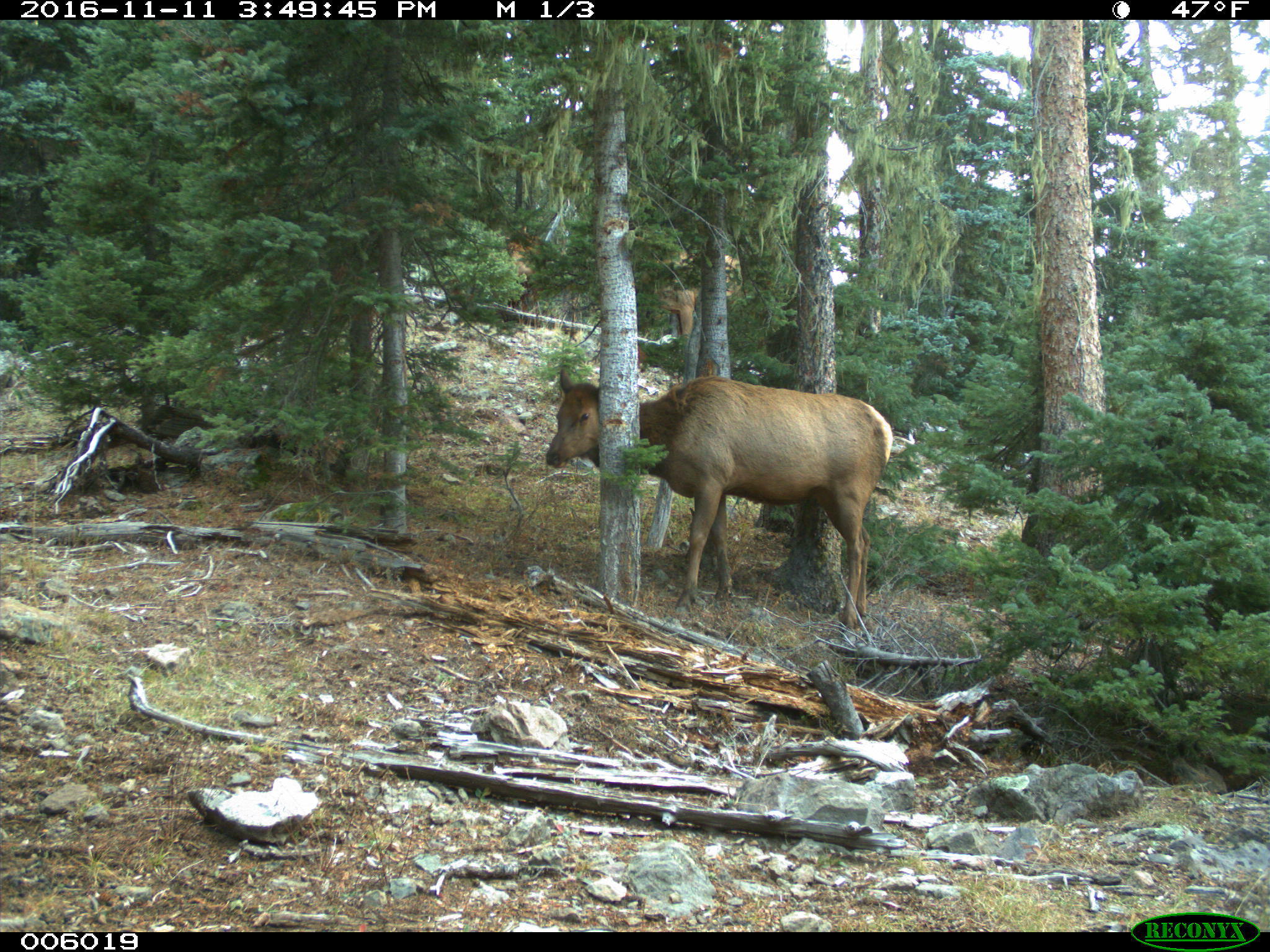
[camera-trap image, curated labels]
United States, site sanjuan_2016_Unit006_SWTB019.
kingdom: Animalia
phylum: Chordata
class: Mammalia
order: Artiodactyla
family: Cervidae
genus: Cervus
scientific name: Cervus elaphus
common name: red deer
Cervus elaphus (red deer).